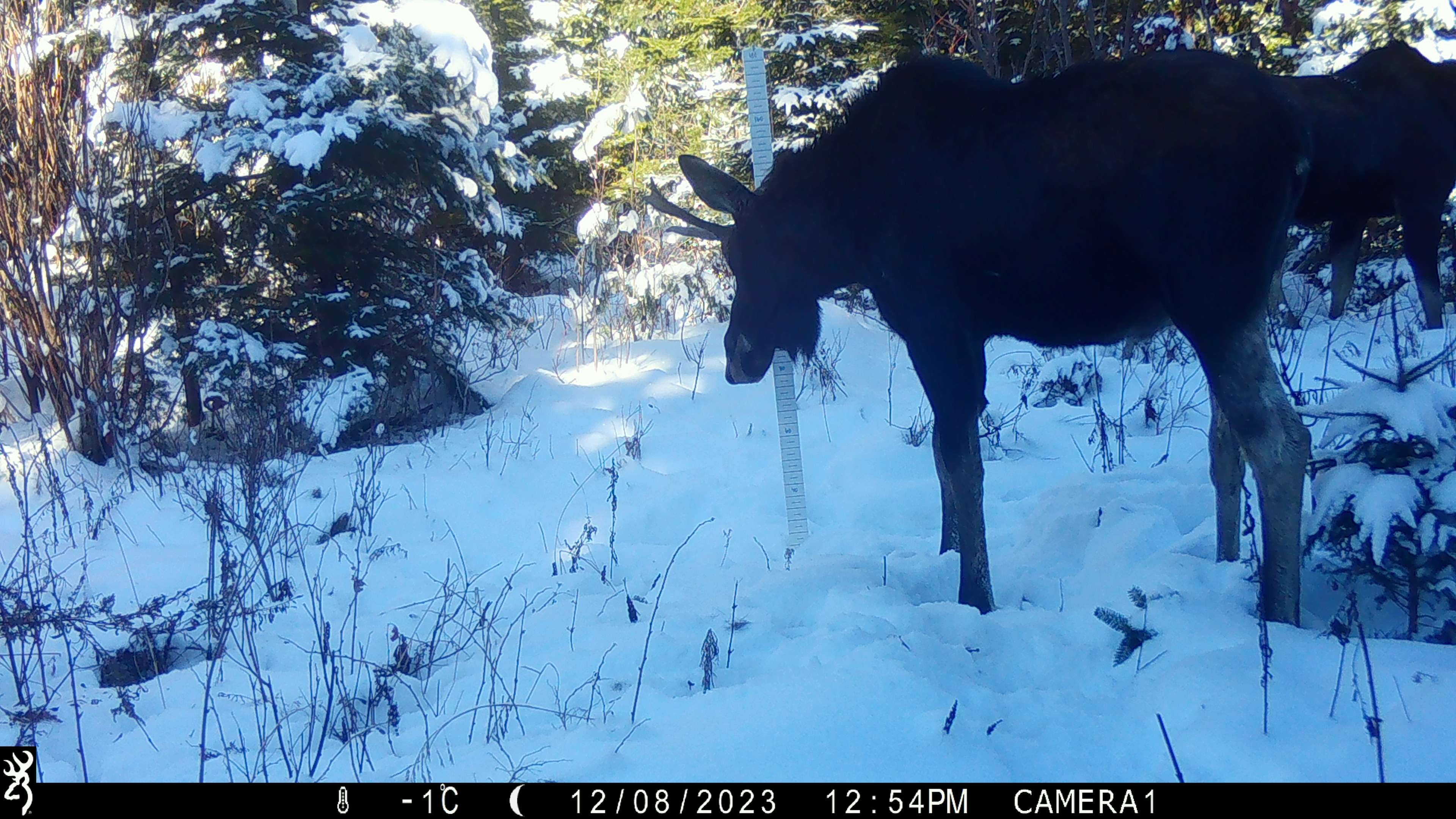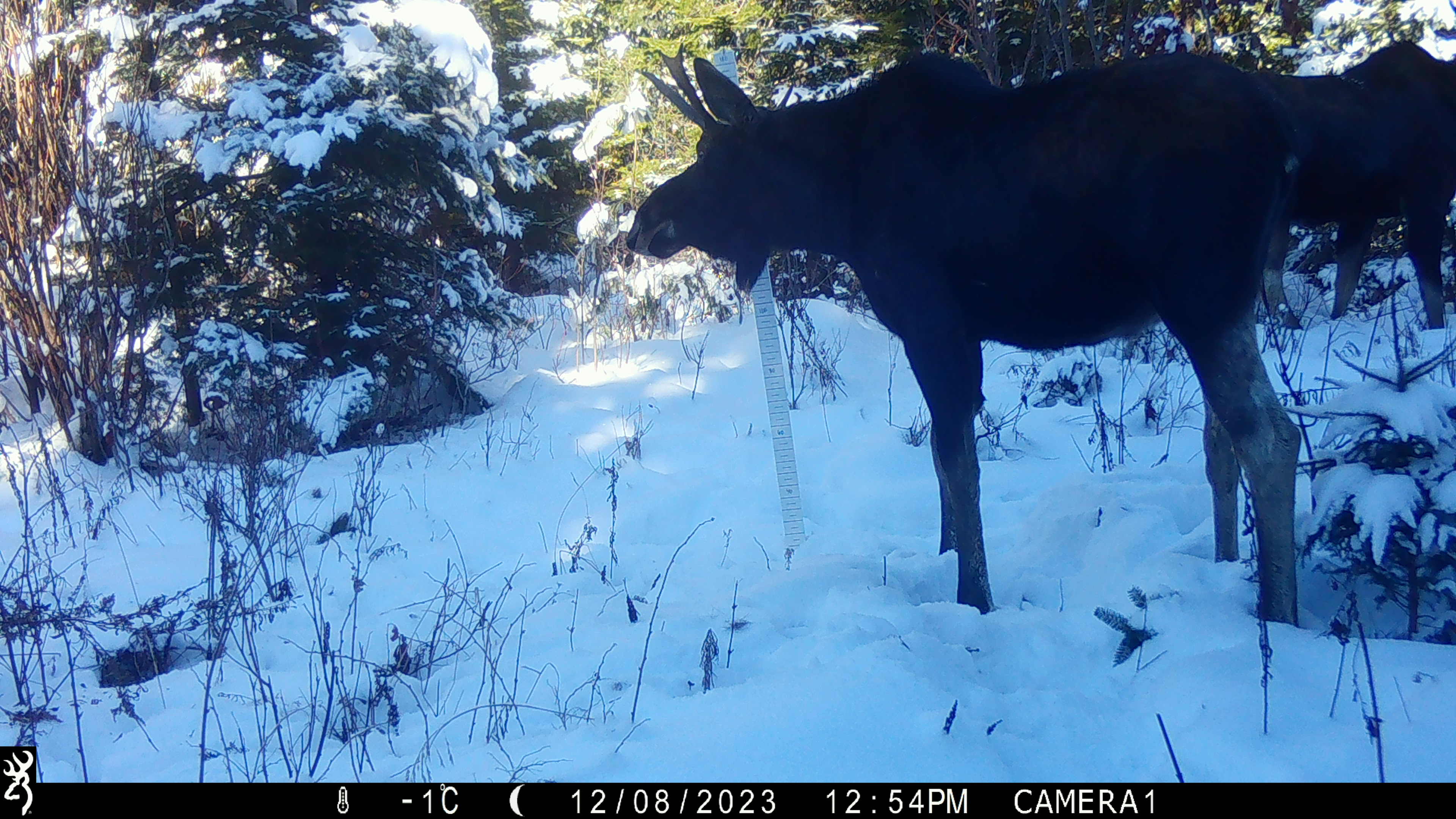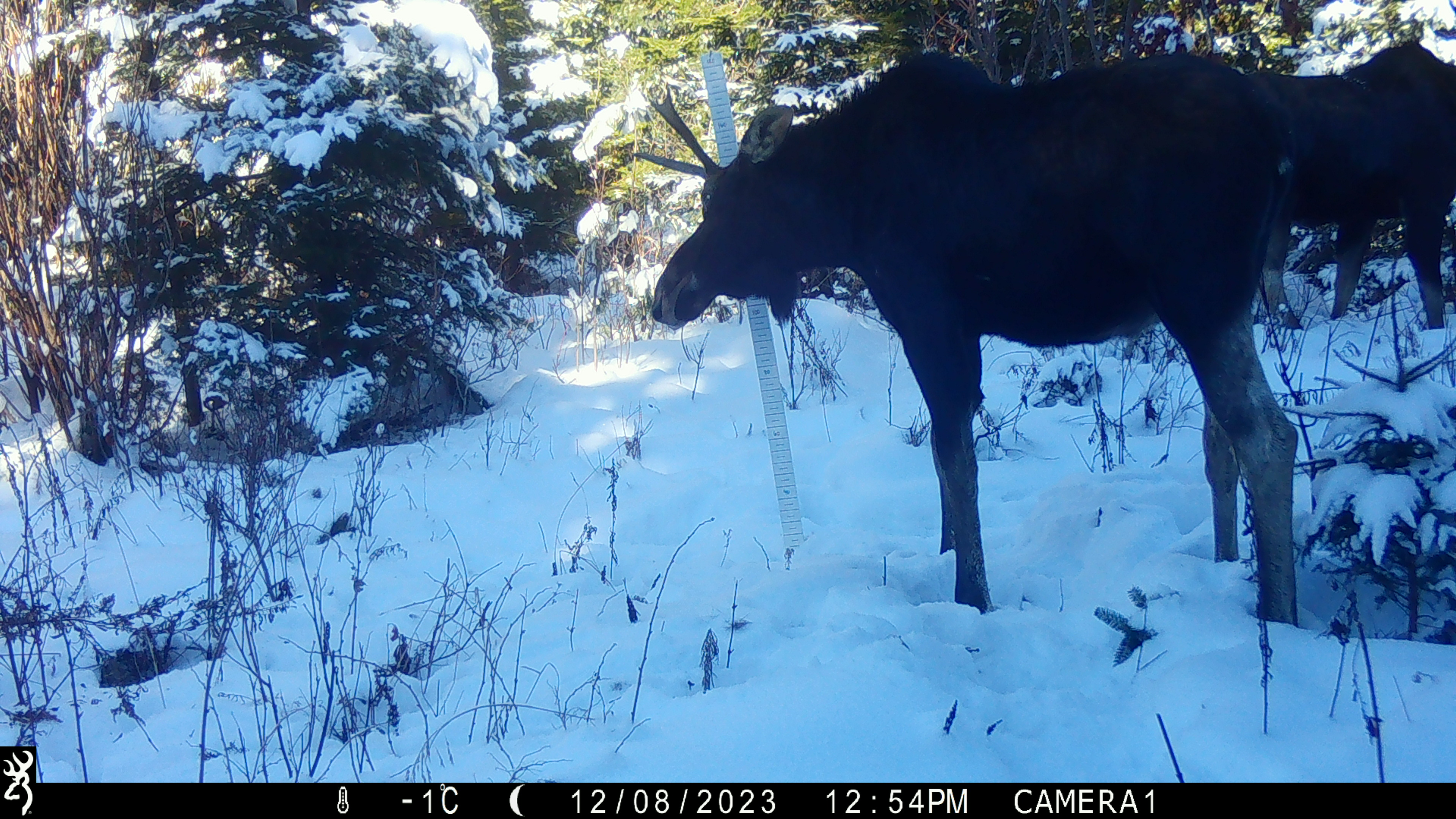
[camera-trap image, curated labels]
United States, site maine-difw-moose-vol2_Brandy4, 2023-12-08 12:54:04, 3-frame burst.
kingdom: Animalia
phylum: Chordata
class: Mammalia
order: Artiodactyla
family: Cervidae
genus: Alces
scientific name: Alces alces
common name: moose